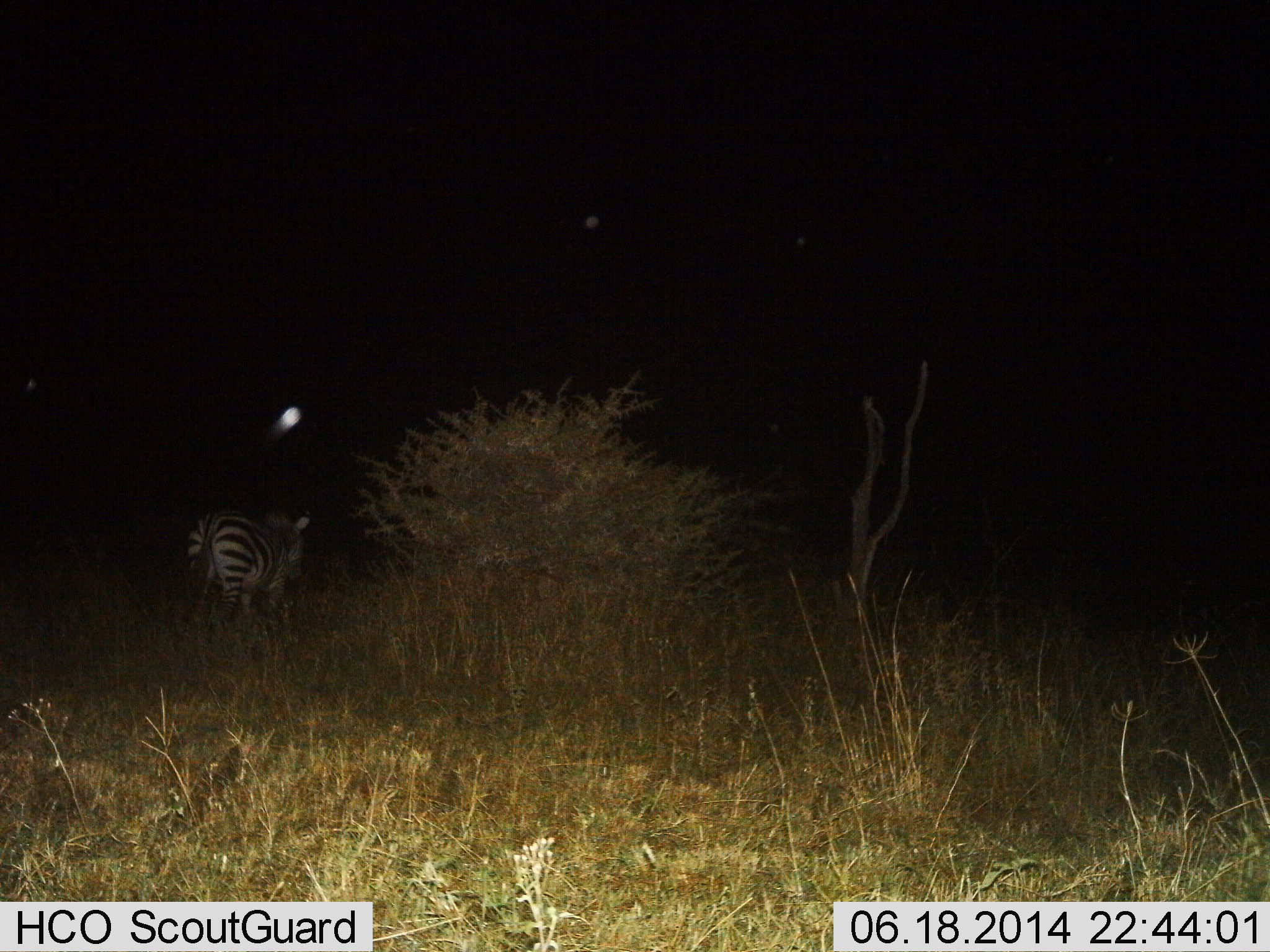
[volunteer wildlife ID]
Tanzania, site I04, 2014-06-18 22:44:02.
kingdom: Animalia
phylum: Chordata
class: Mammalia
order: Perissodactyla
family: Equidae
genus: Equus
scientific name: Equus quagga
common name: plains zebra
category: zebra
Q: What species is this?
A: Zebra (plains zebra) (Equus quagga).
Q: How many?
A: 1.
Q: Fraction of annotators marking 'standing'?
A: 50%.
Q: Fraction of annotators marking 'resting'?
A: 10%.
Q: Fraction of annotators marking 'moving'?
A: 40%.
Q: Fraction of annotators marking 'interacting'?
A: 0%.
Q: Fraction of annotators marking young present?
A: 0%.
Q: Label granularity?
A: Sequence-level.